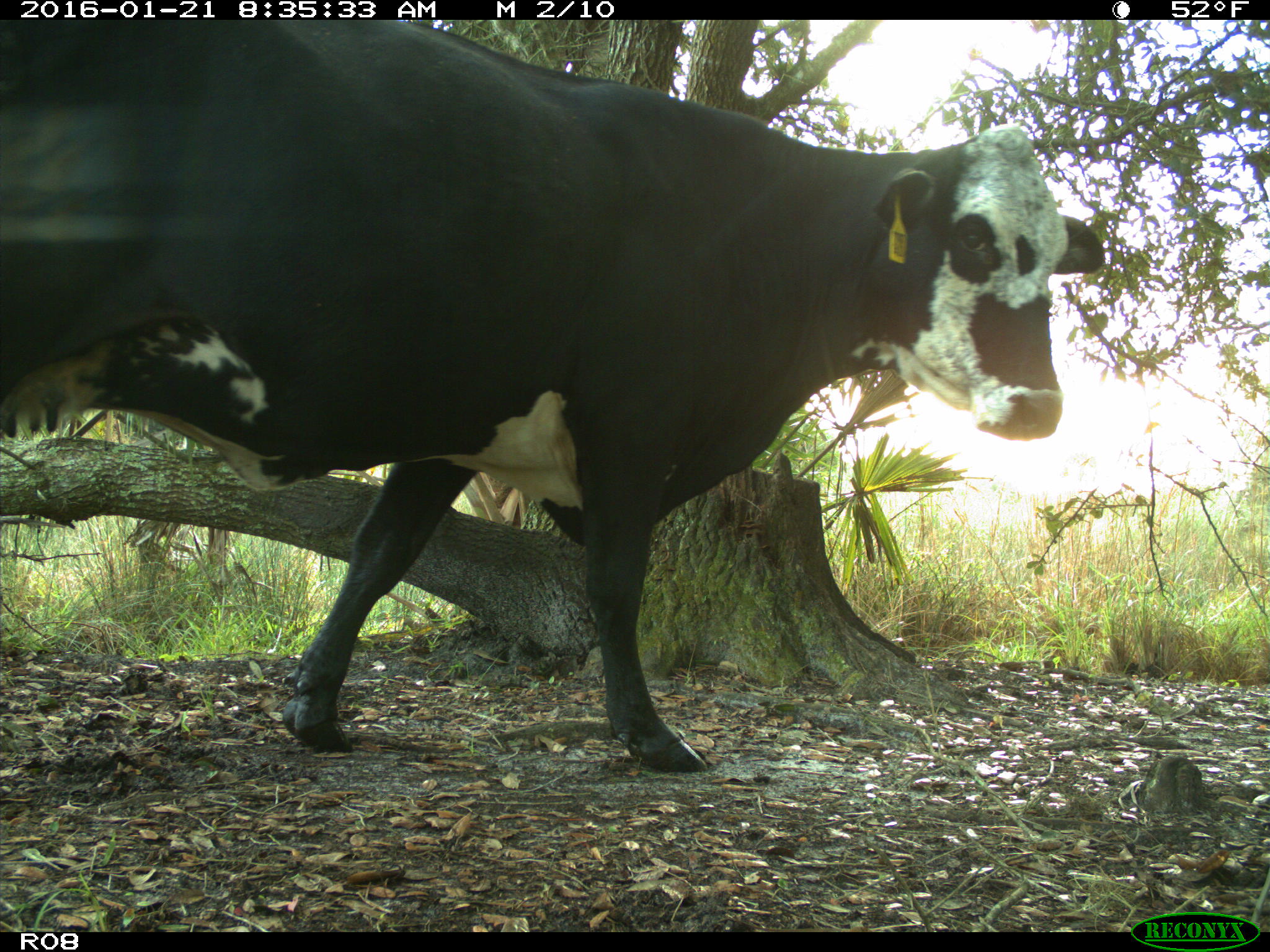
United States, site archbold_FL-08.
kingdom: Animalia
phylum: Chordata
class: Mammalia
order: Artiodactyla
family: Bovidae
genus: Bos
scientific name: Bos taurus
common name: domestic cow